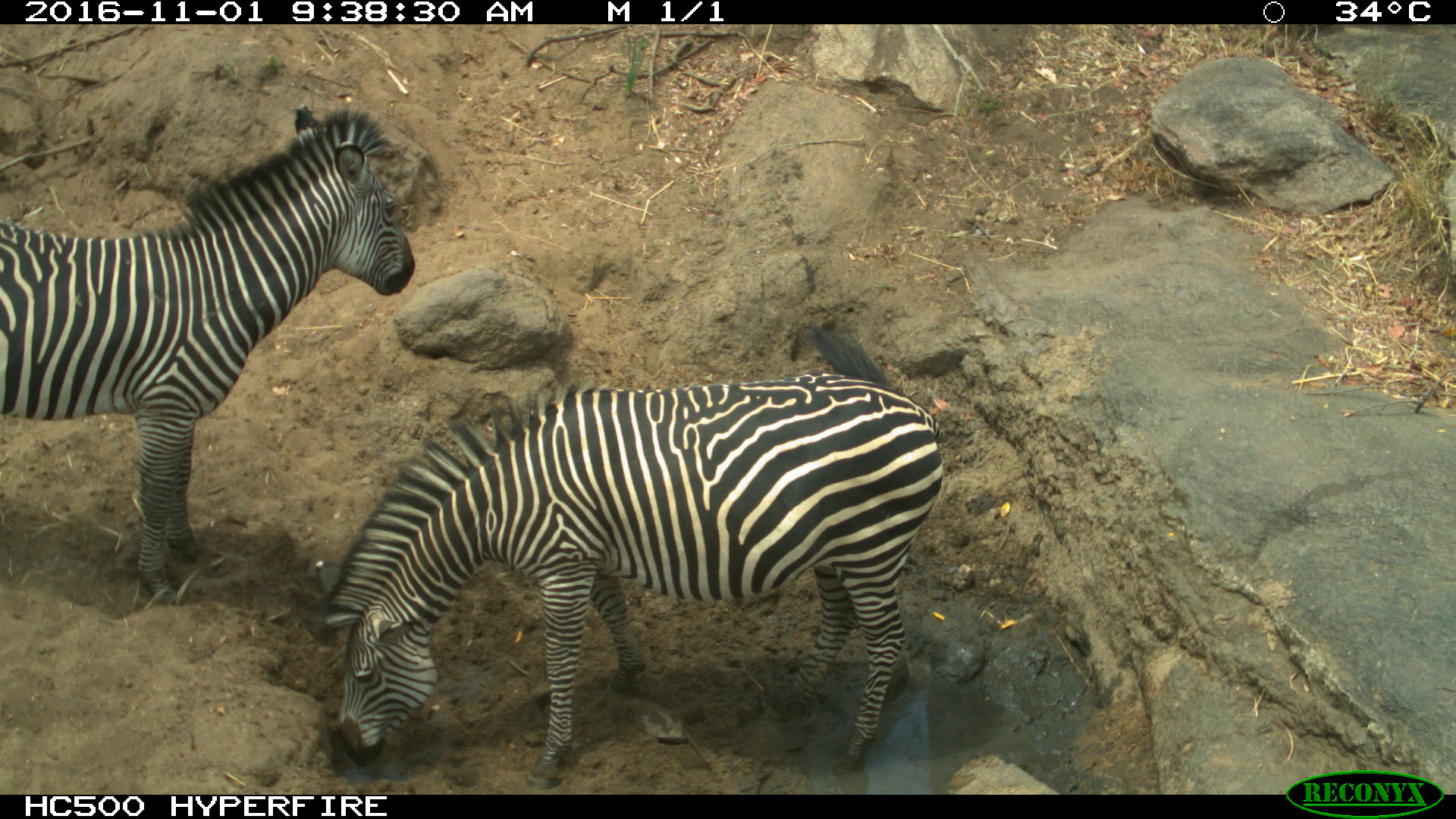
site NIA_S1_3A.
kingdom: Animalia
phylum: Chordata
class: Mammalia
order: Perissodactyla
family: Equidae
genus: Equus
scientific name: Equus quagga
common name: plains zebra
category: zebraplains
Zebraplains (plains zebra) (Equus quagga), count 2. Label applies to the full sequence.